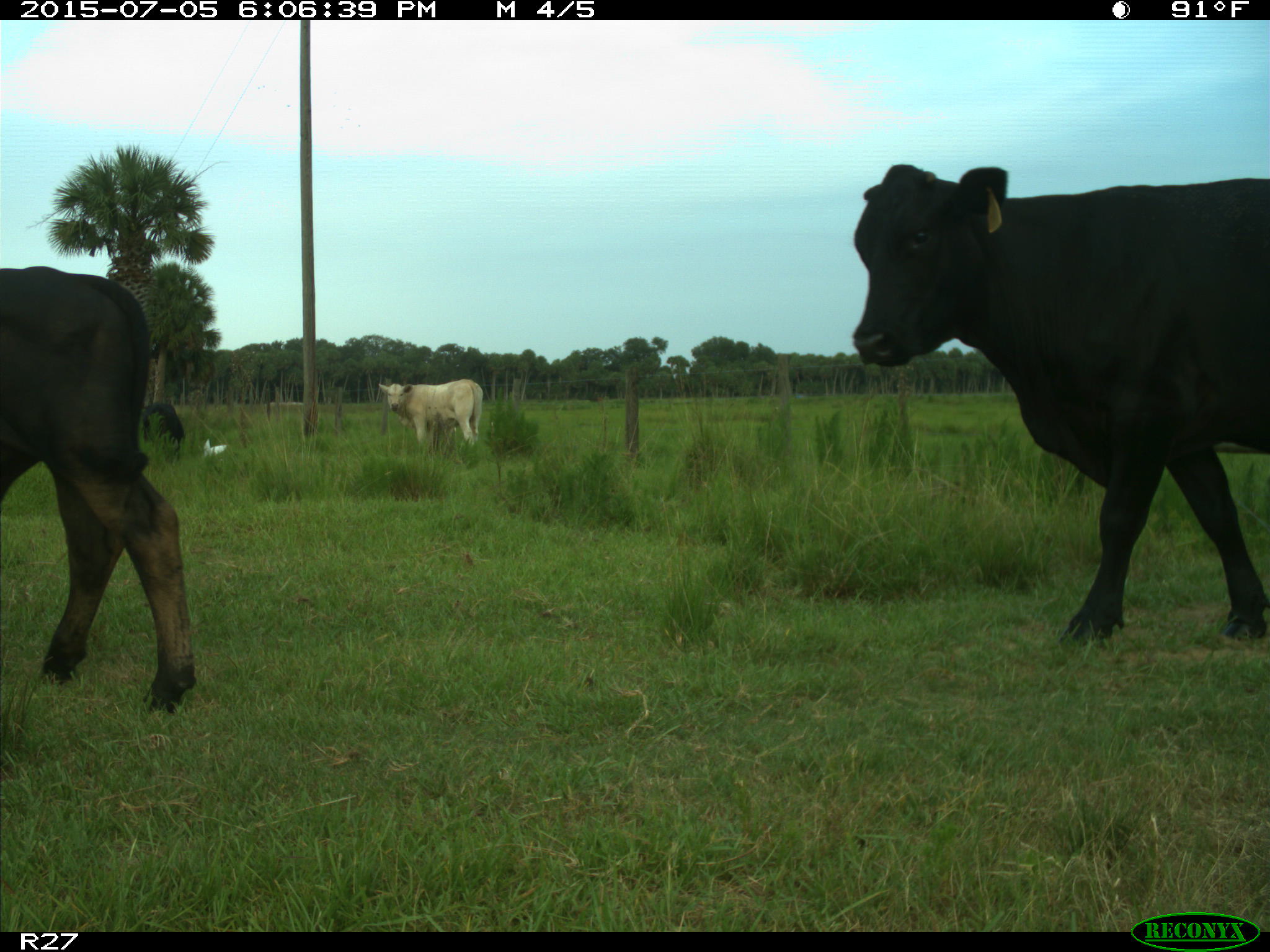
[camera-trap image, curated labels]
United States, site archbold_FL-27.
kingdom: Animalia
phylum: Chordata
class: Mammalia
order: Artiodactyla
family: Bovidae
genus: Bos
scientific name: Bos taurus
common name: domestic cow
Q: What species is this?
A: Bos taurus (domestic cow).